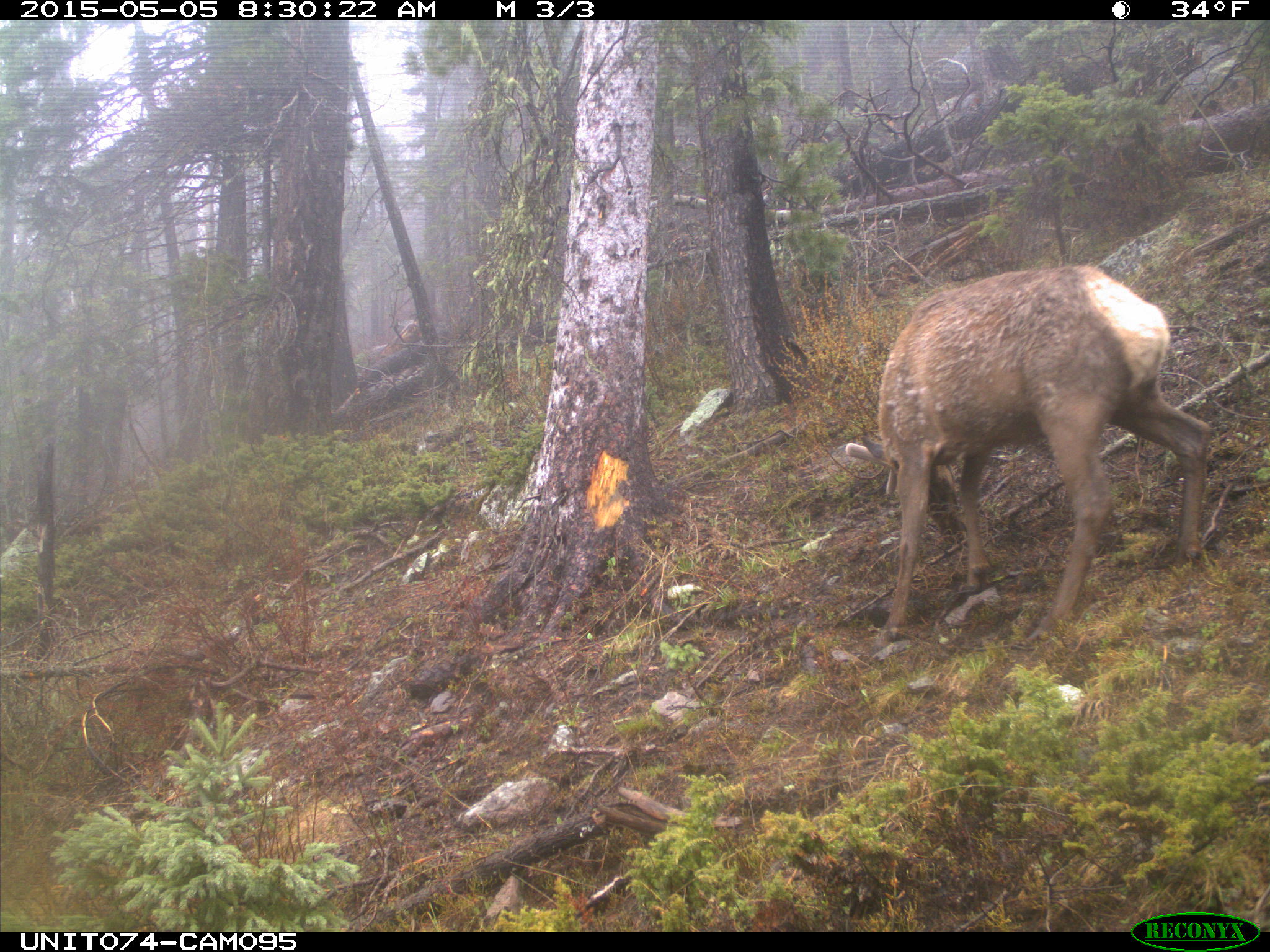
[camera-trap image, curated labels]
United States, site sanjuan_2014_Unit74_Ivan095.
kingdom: Animalia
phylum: Chordata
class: Mammalia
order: Artiodactyla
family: Cervidae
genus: Cervus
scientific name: Cervus elaphus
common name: red deer